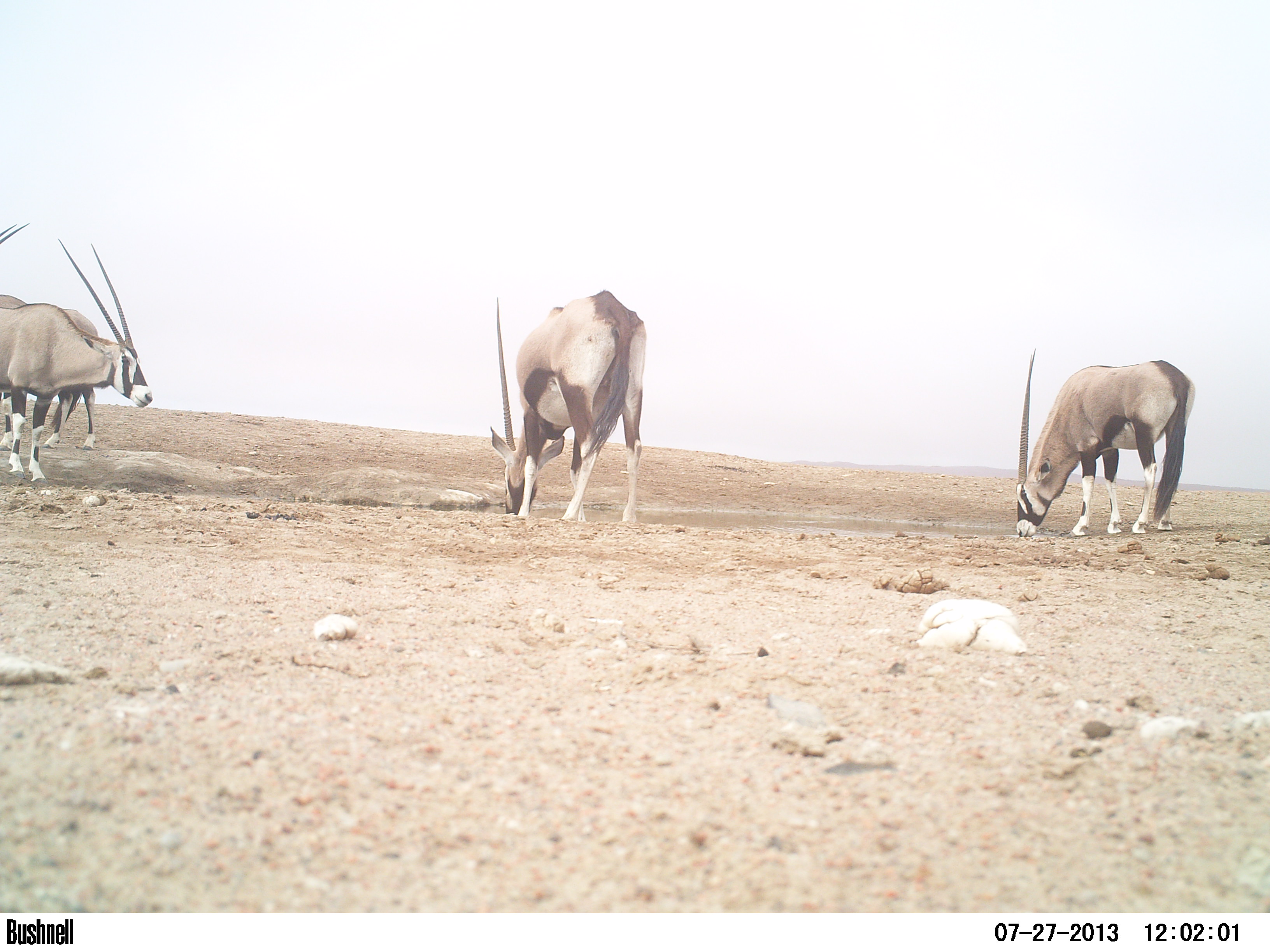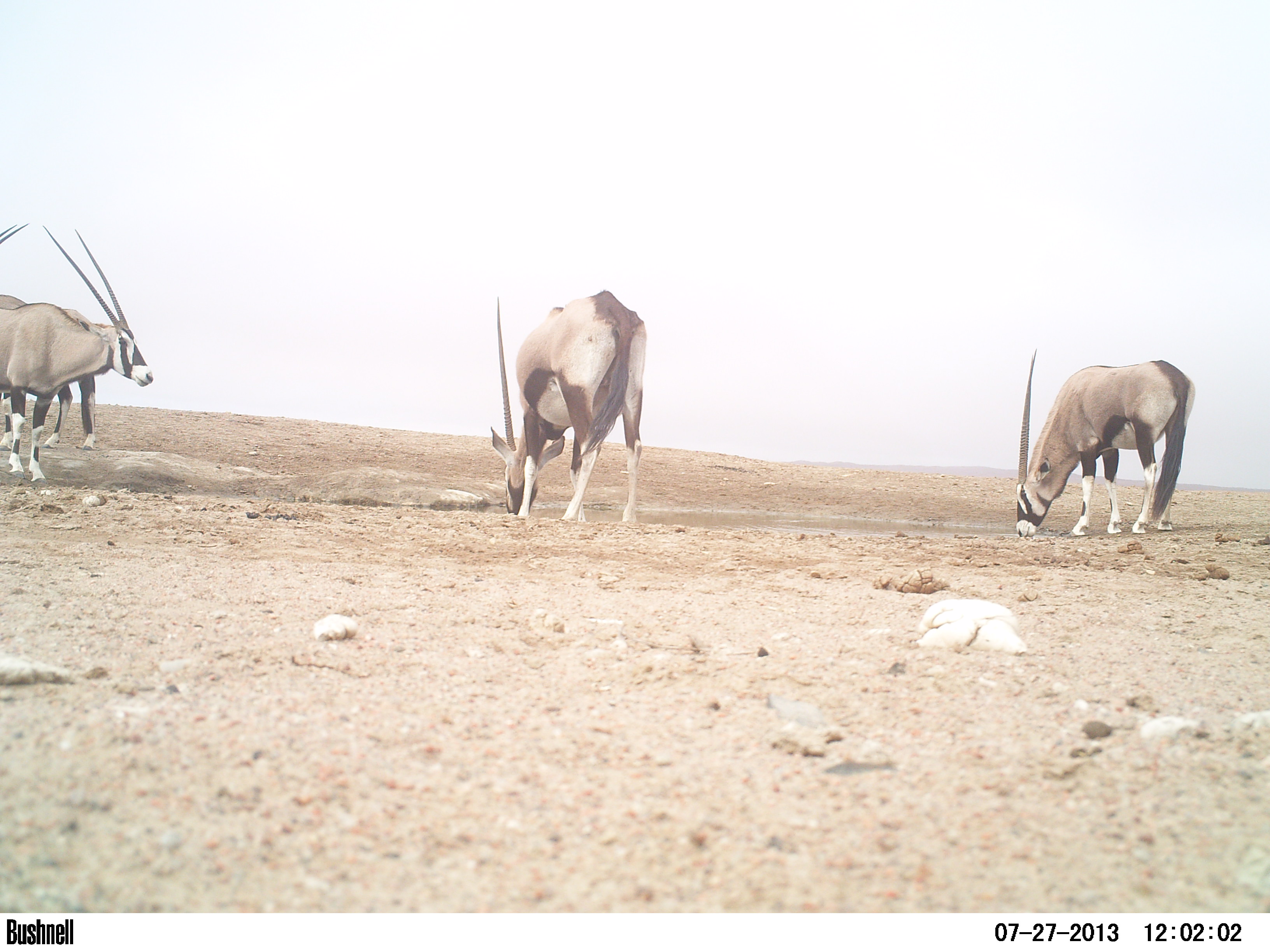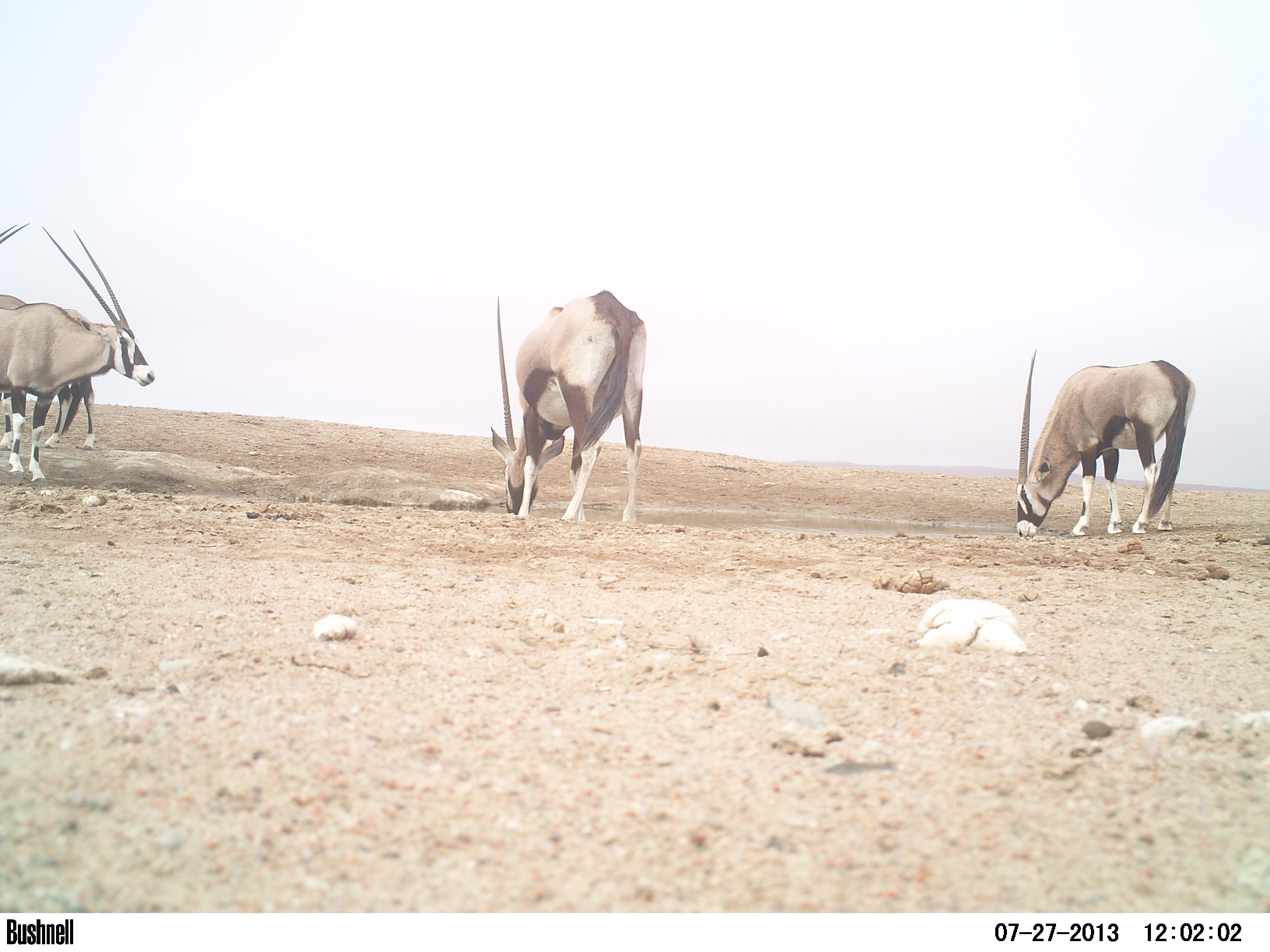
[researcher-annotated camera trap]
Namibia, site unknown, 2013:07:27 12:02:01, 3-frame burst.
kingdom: Animalia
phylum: Chordata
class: Mammalia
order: Artiodactyla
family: Bovidae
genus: Oryx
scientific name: Oryx gazella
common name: gemsbok